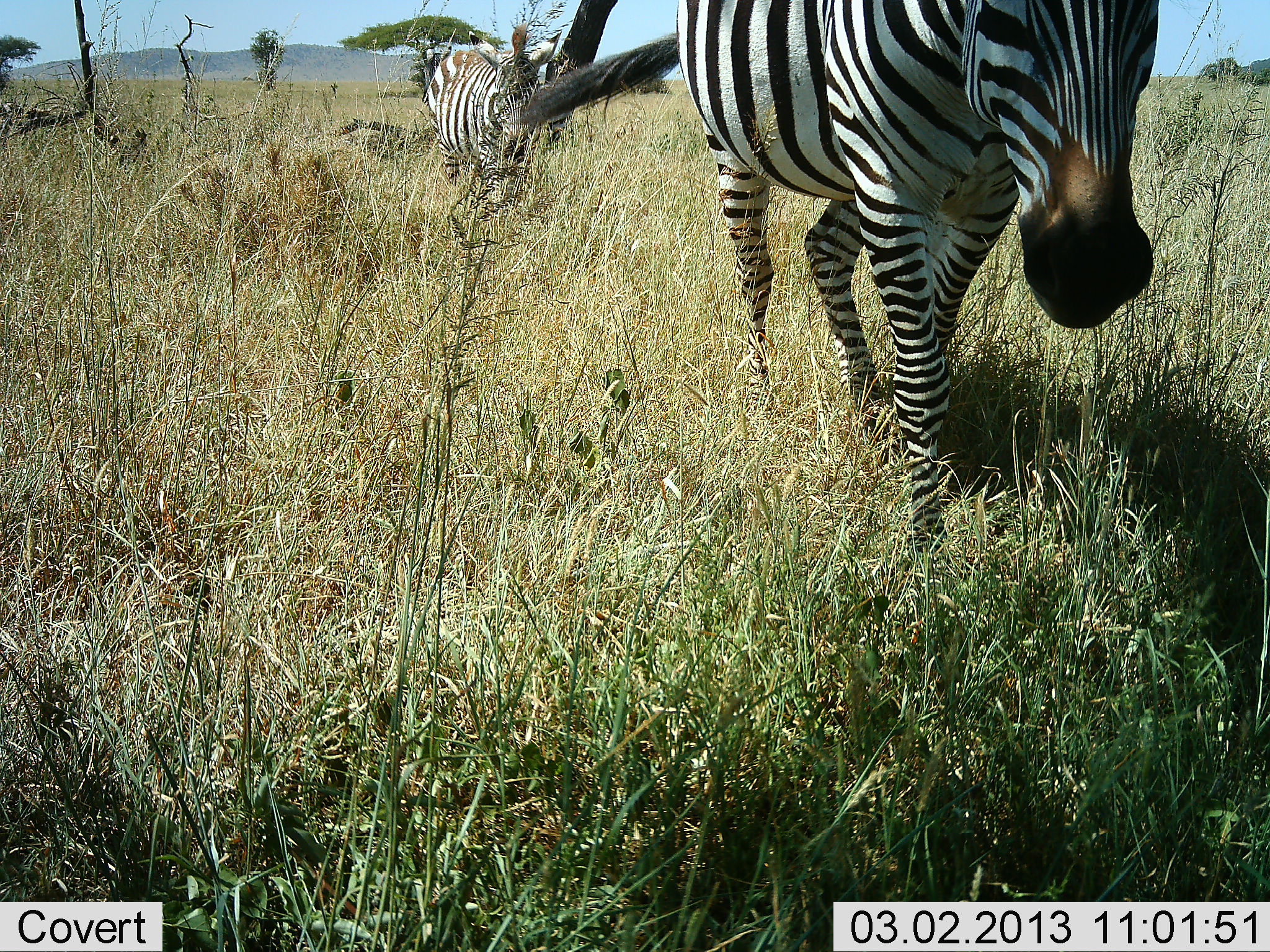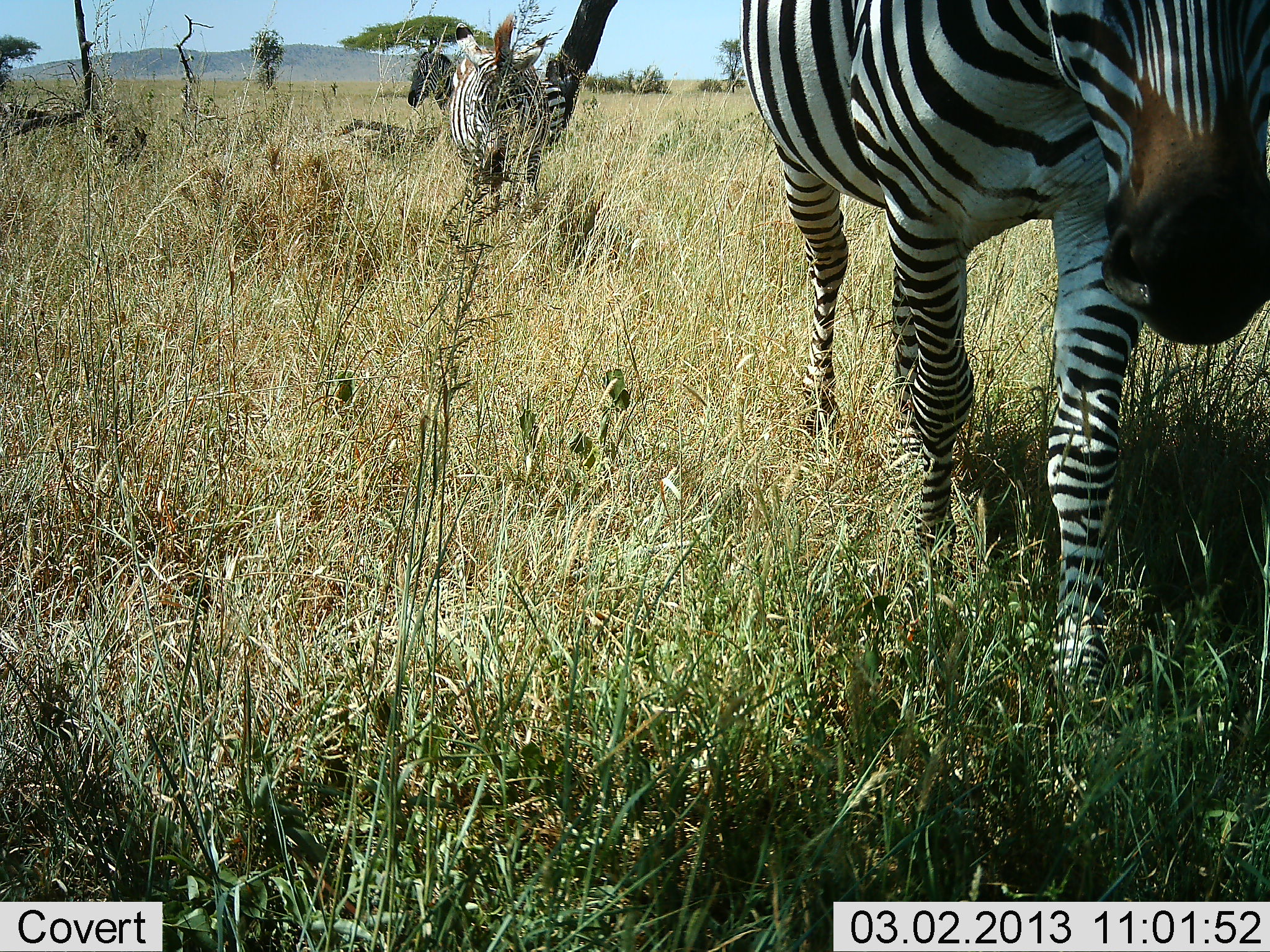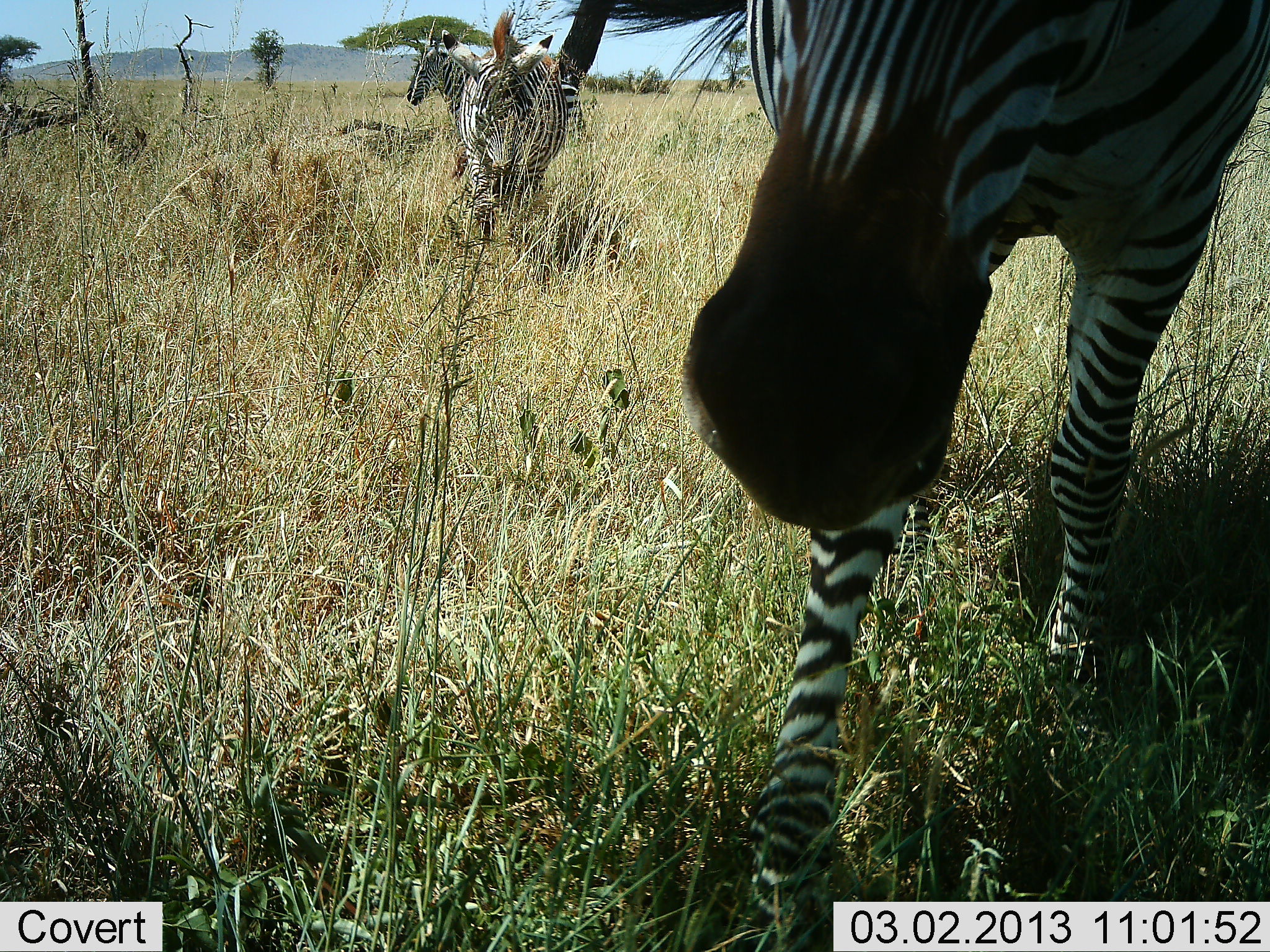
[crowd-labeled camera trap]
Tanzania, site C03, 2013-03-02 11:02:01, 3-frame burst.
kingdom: Animalia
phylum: Chordata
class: Mammalia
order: Perissodactyla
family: Equidae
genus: Equus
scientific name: Equus quagga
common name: plains zebra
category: zebra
Zebra (plains zebra) (Equus quagga), count 3. Behavior (volunteer vote fractions): standing 25%, resting 0%, moving 95%, interacting 0%. Young present (vote fraction): 5%. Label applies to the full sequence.